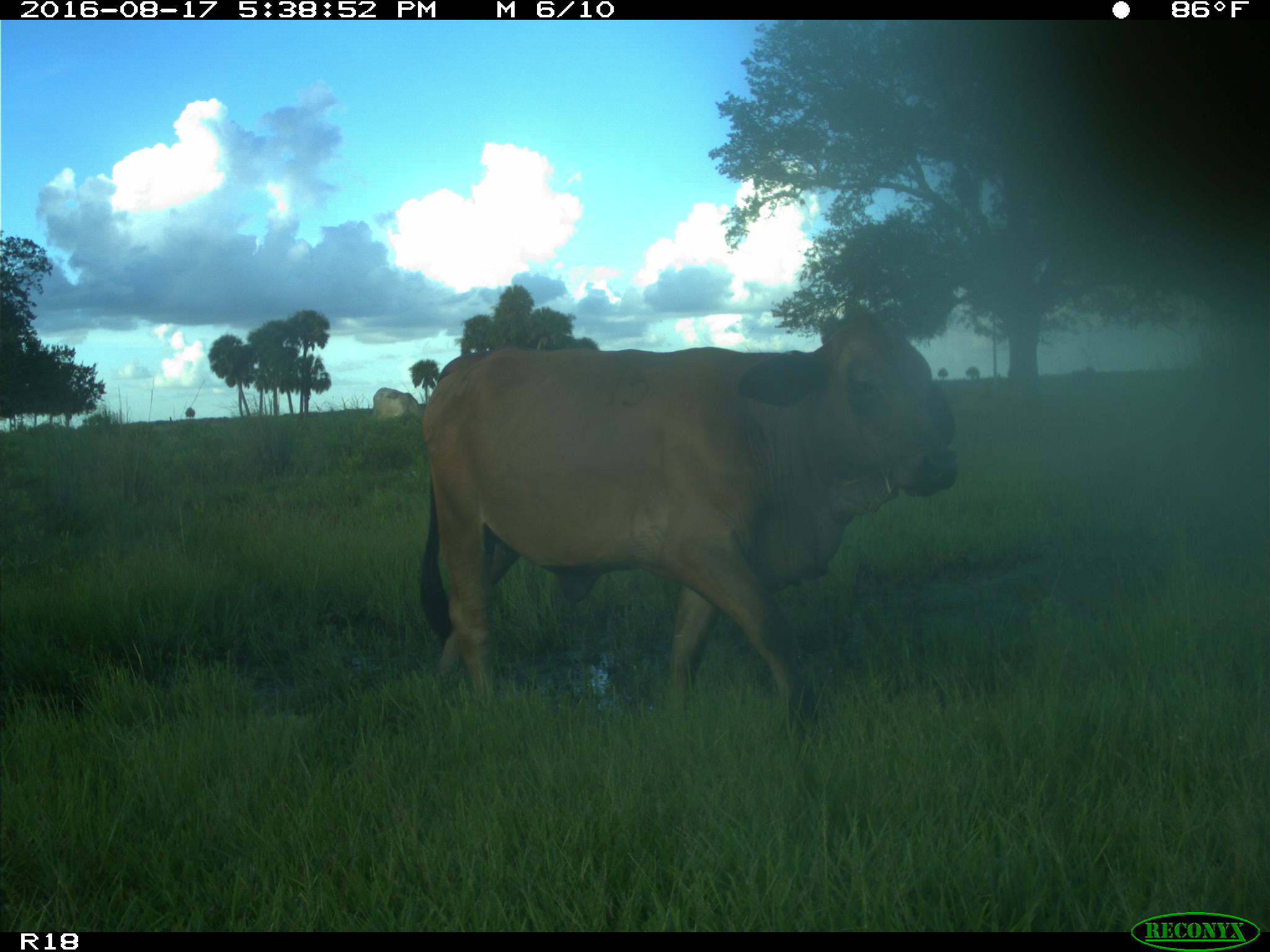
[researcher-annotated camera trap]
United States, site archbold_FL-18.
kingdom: Animalia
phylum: Chordata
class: Mammalia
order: Artiodactyla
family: Bovidae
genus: Bos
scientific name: Bos taurus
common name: domestic cow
Bos taurus (domestic cow).